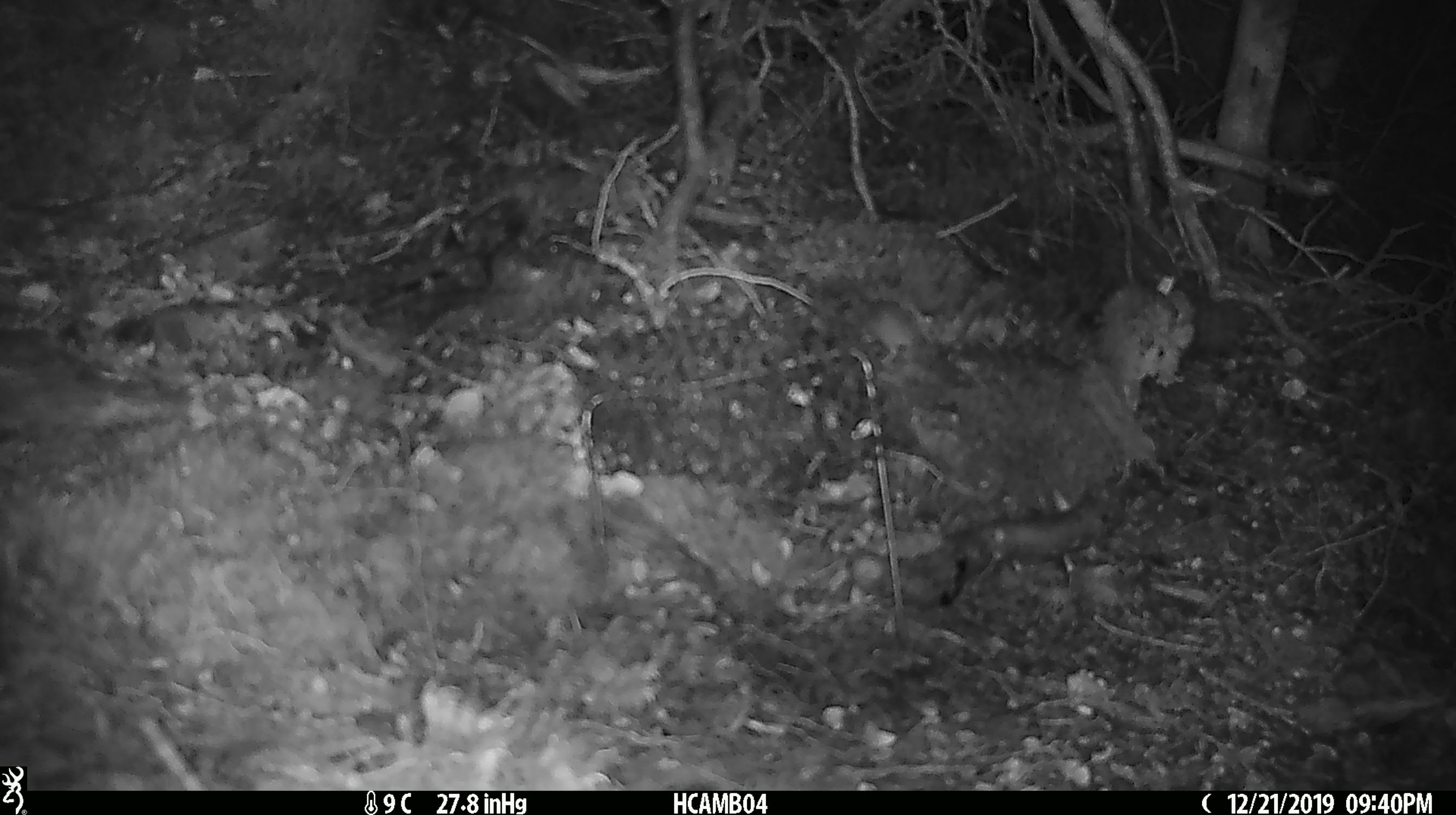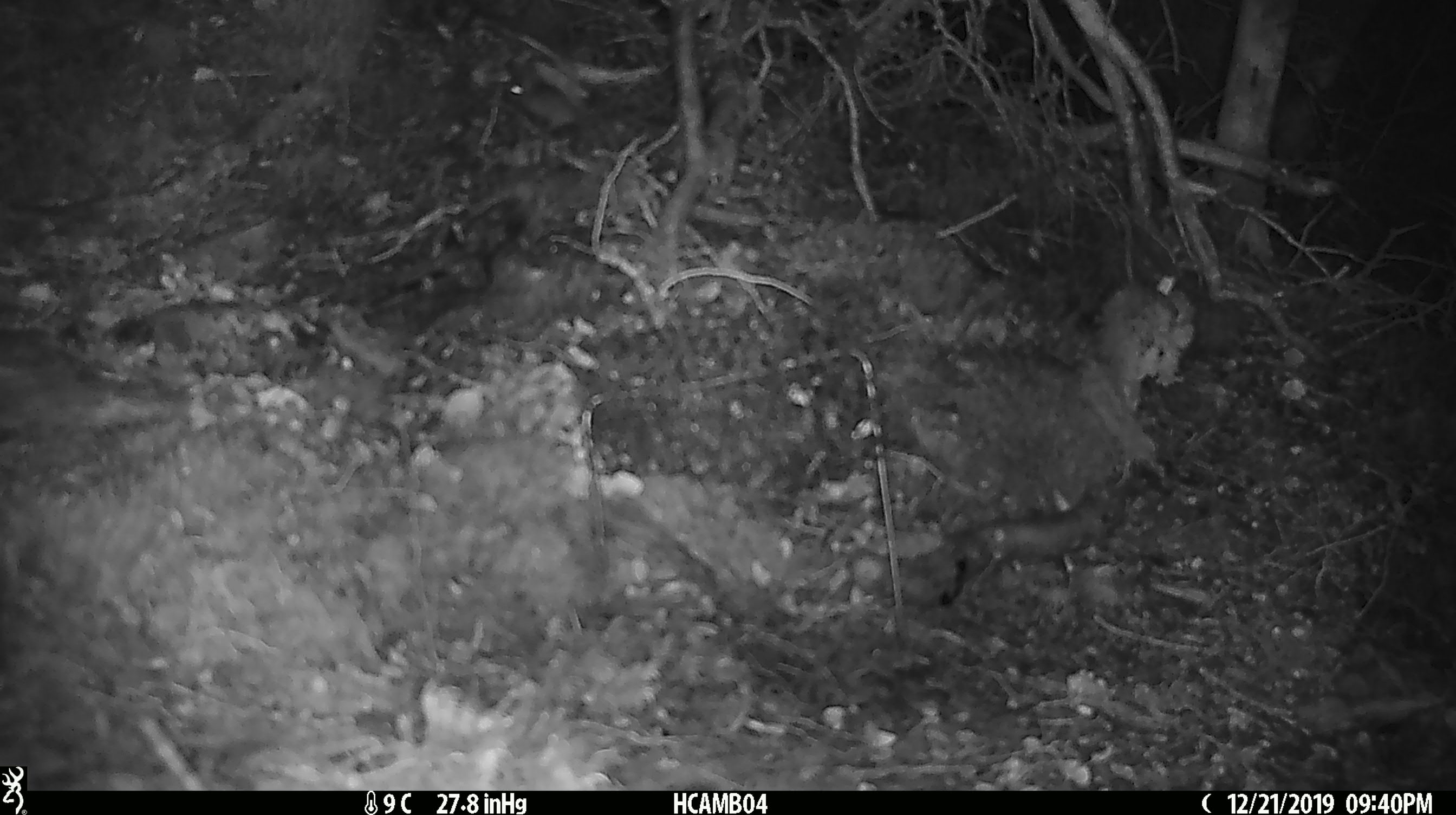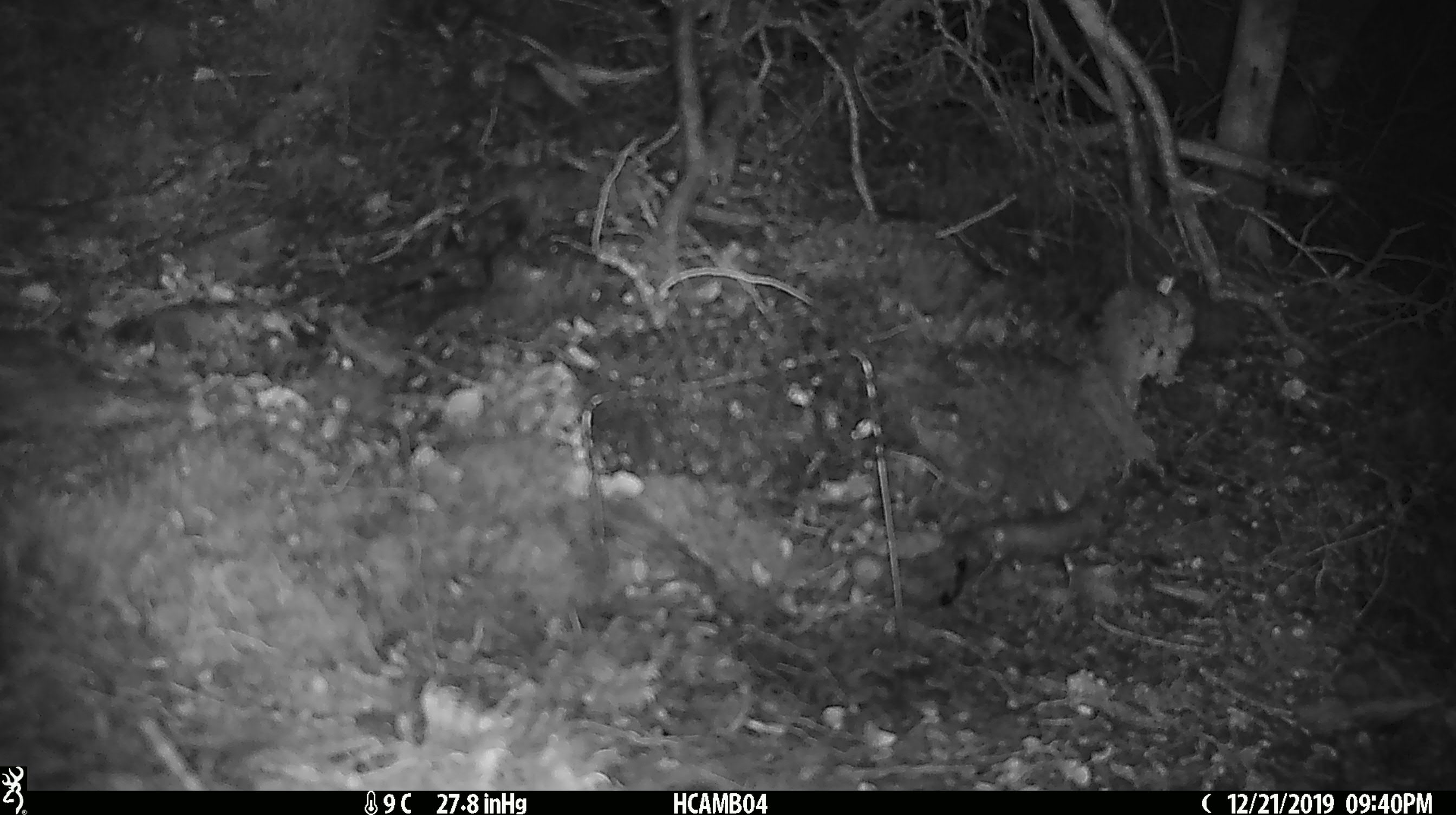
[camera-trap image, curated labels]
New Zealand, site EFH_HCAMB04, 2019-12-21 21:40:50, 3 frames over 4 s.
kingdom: Animalia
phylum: Chordata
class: Mammalia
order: Rodentia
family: Muridae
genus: Mus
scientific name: Mus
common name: mouse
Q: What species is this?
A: Mouse (Mus).